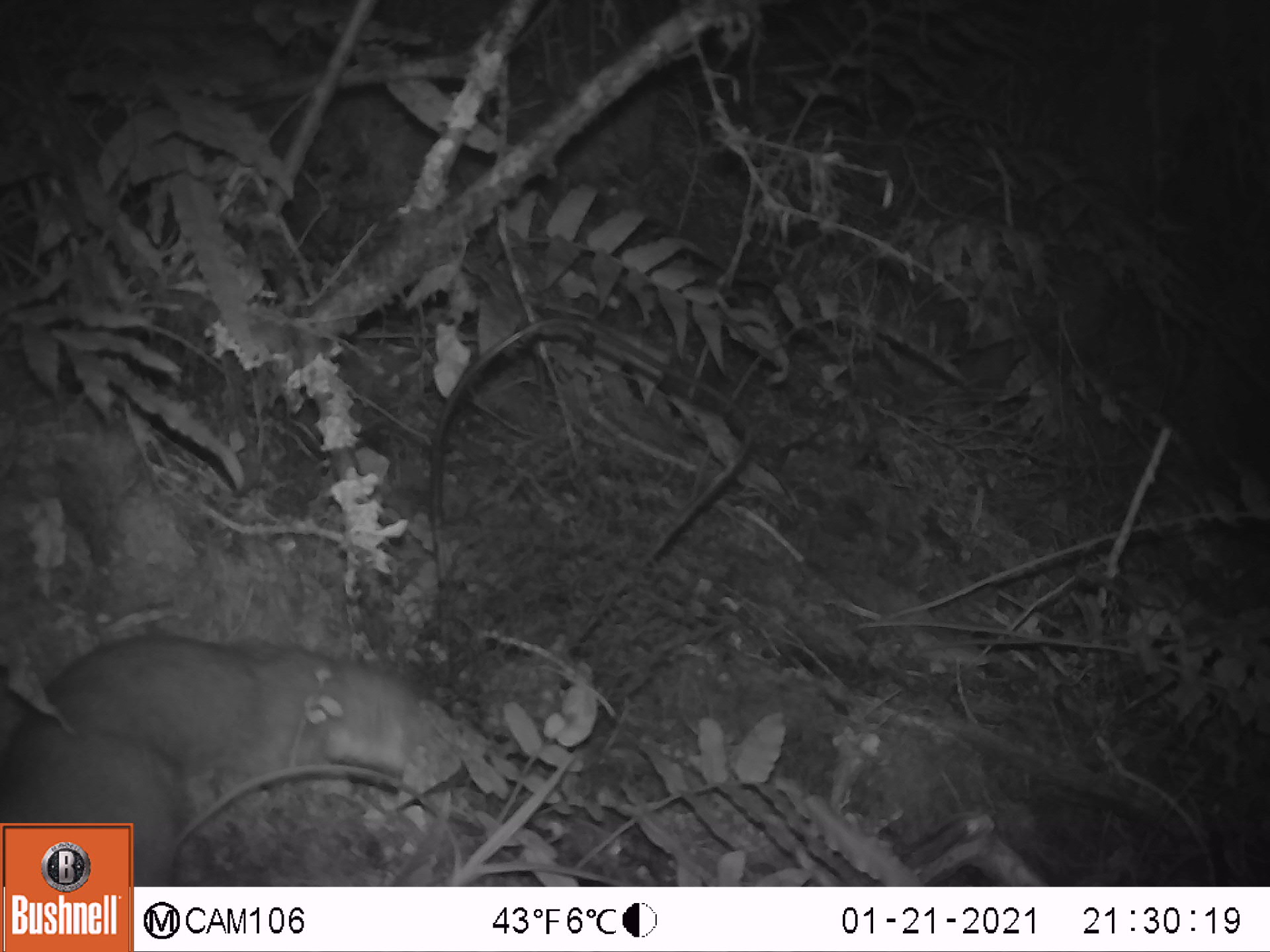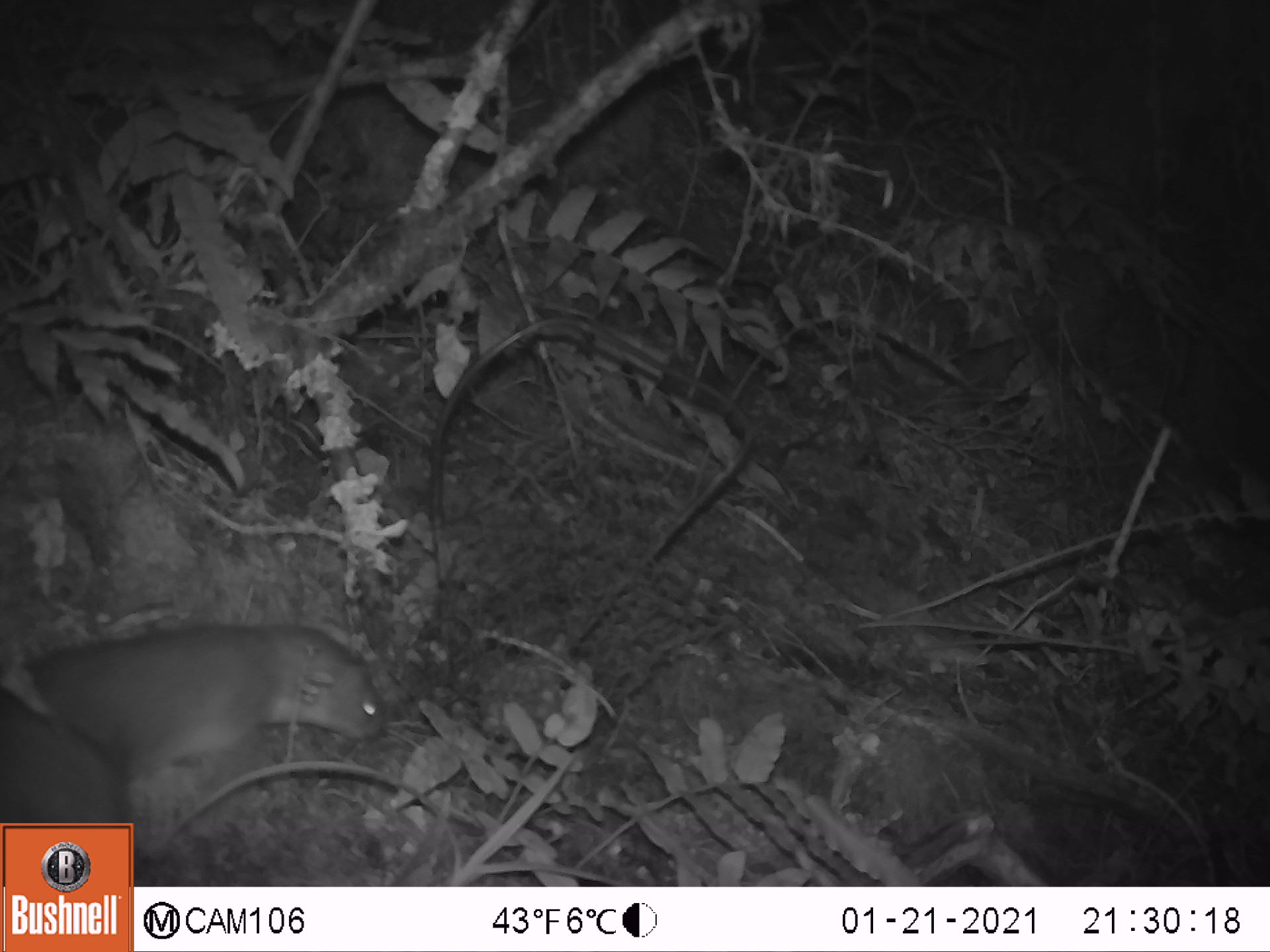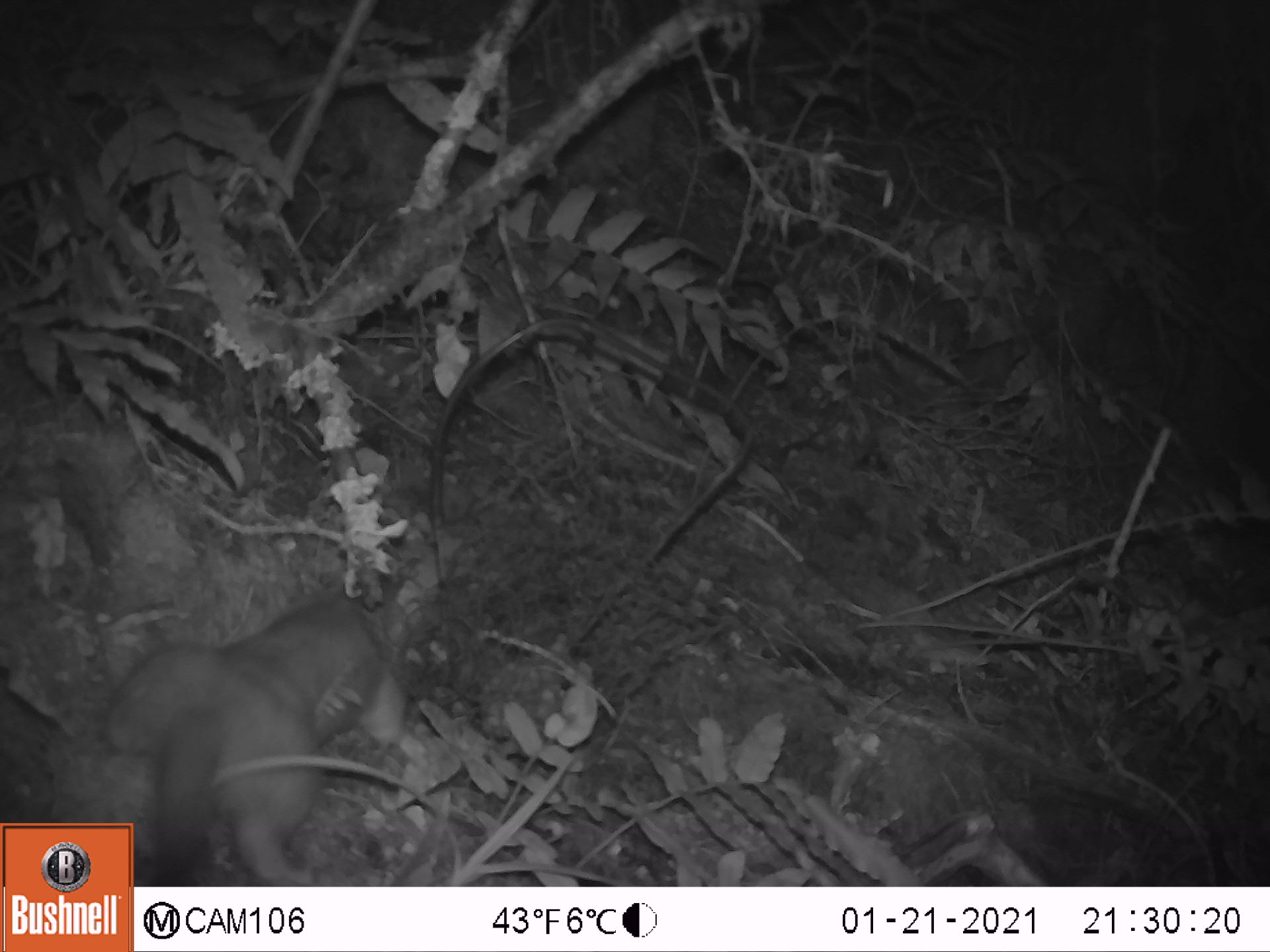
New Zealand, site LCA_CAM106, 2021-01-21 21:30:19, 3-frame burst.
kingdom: Animalia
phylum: Chordata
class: Mammalia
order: Carnivora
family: Mustelidae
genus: Mustela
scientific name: Mustela erminea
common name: stoat